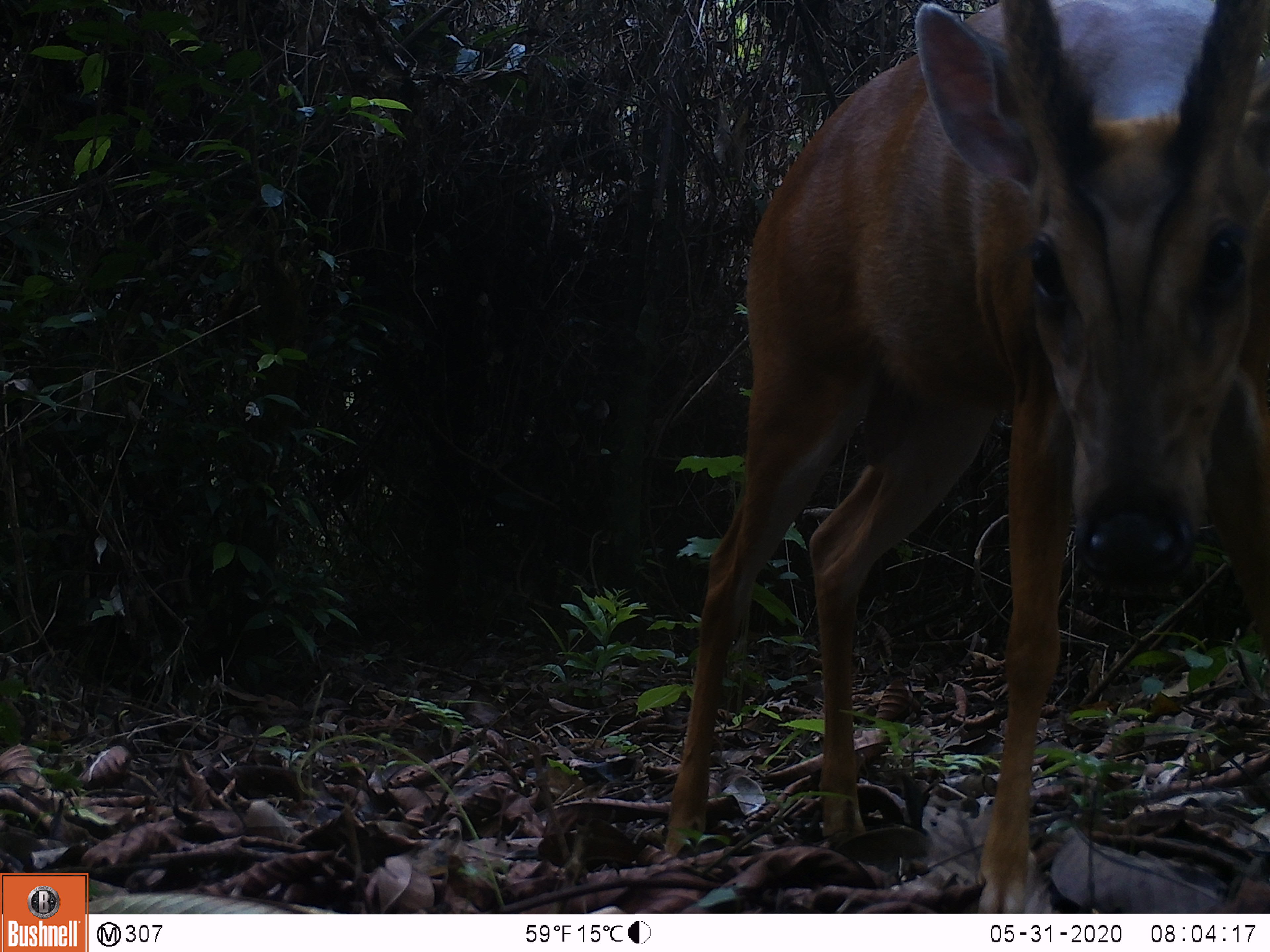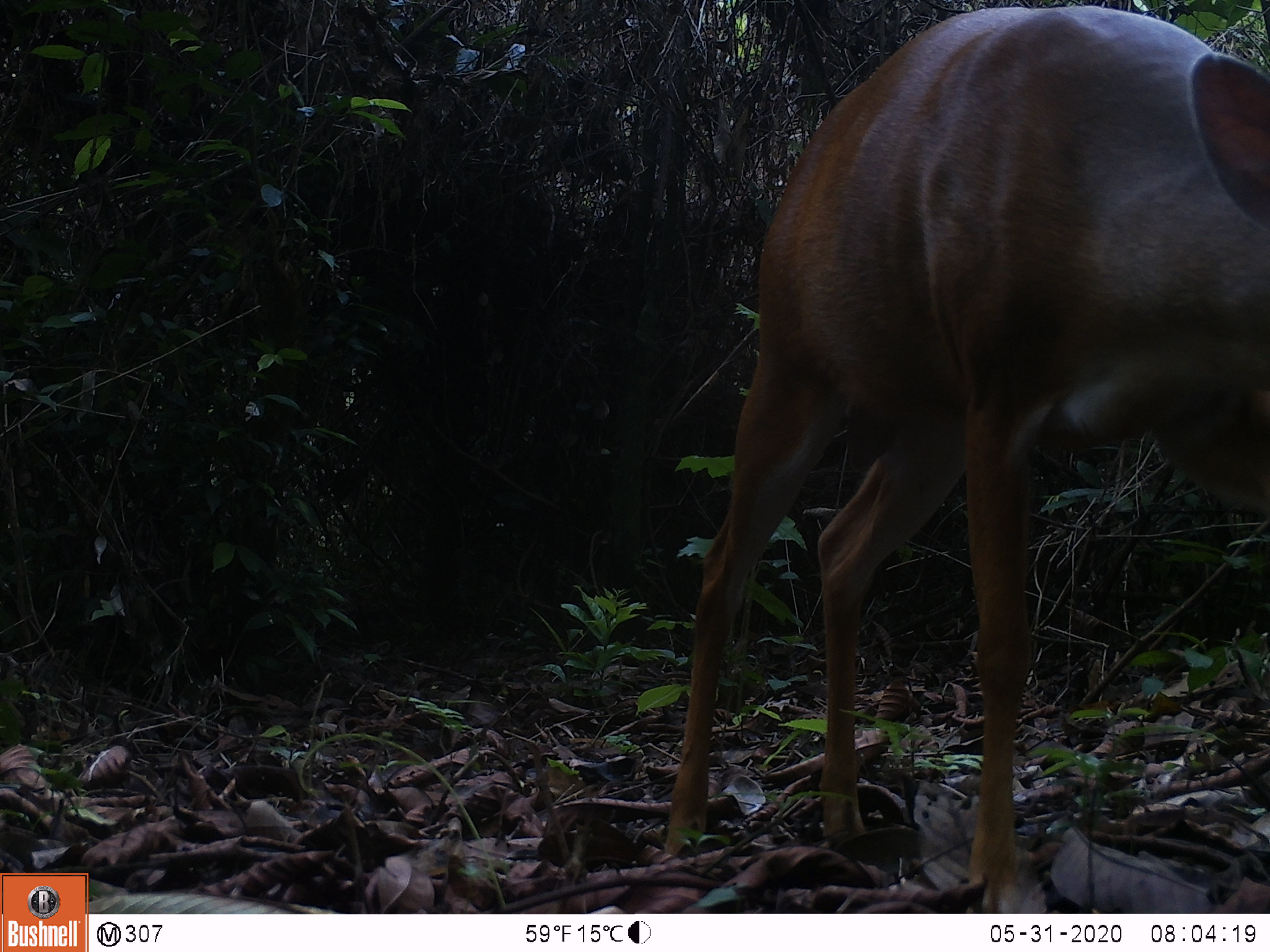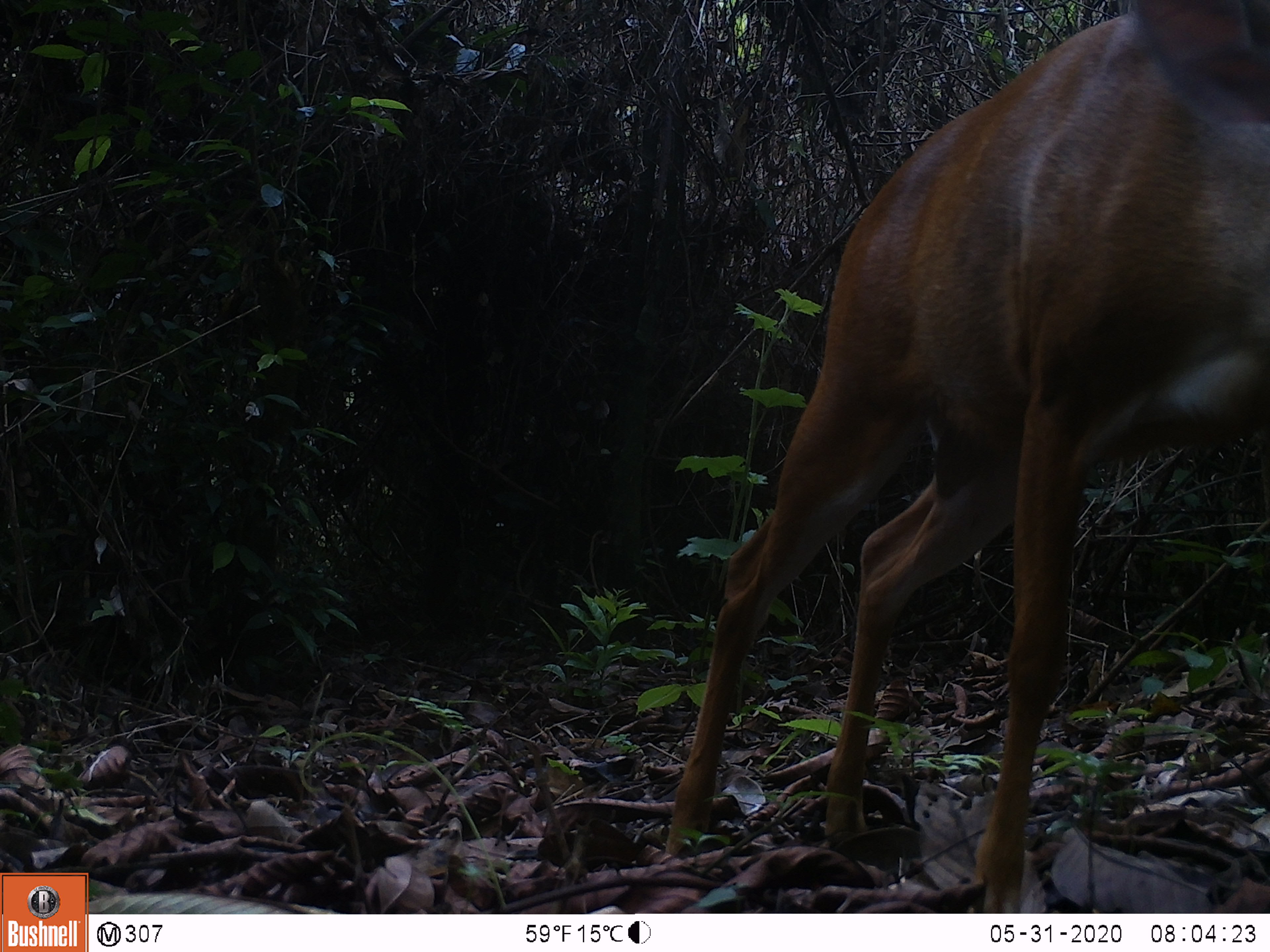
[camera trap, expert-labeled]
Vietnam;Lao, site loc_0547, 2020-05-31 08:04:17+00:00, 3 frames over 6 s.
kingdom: Animalia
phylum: Chordata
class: Mammalia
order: Artiodactyla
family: Cervidae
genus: Muntiacus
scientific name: Muntiacus muntjak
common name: red muntjac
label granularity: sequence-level